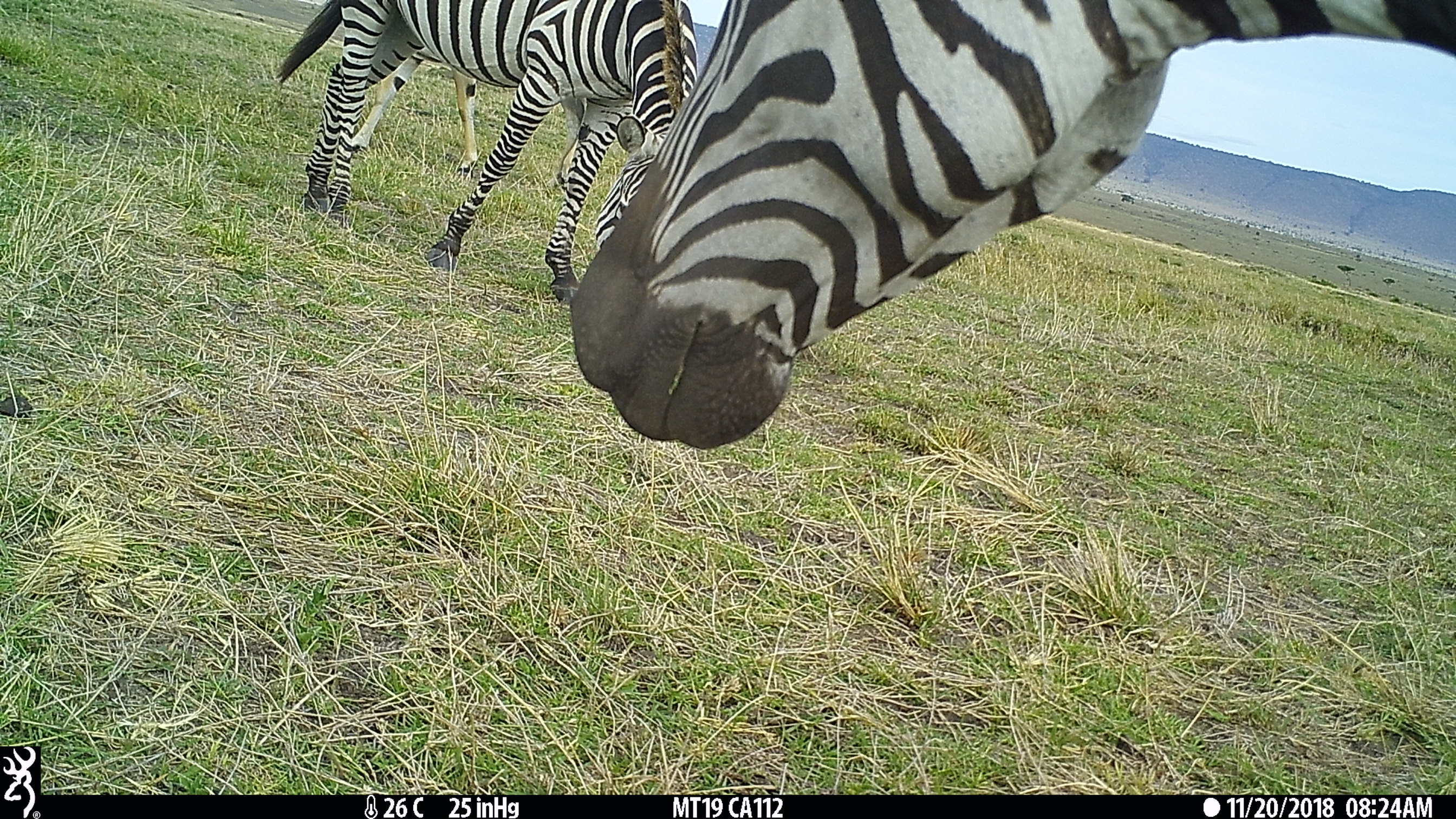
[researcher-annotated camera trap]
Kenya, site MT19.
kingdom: Animalia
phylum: Chordata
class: Mammalia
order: Perissodactyla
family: Equidae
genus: Equus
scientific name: Equus quagga burchellii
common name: burchell's zebra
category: zebra